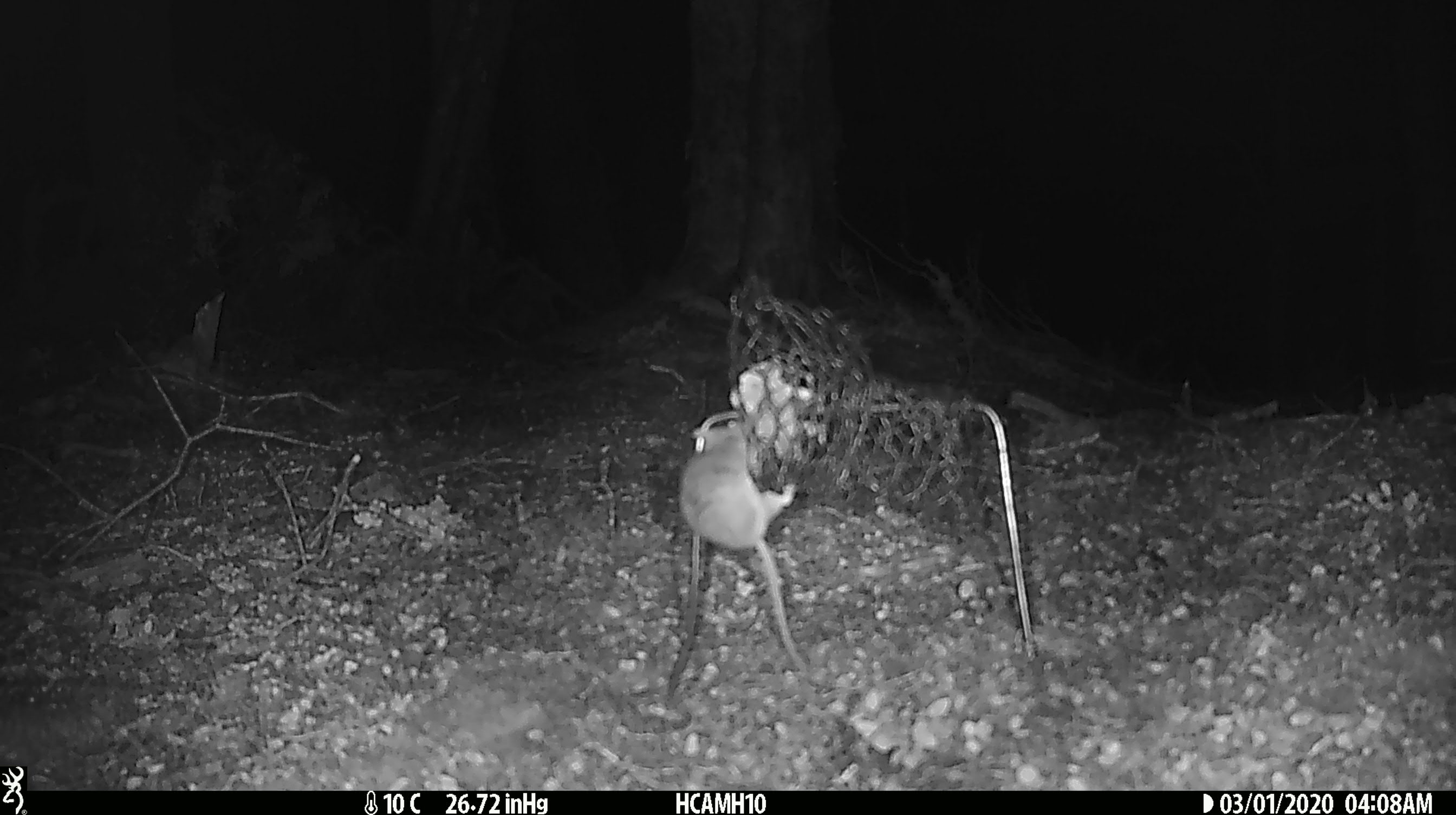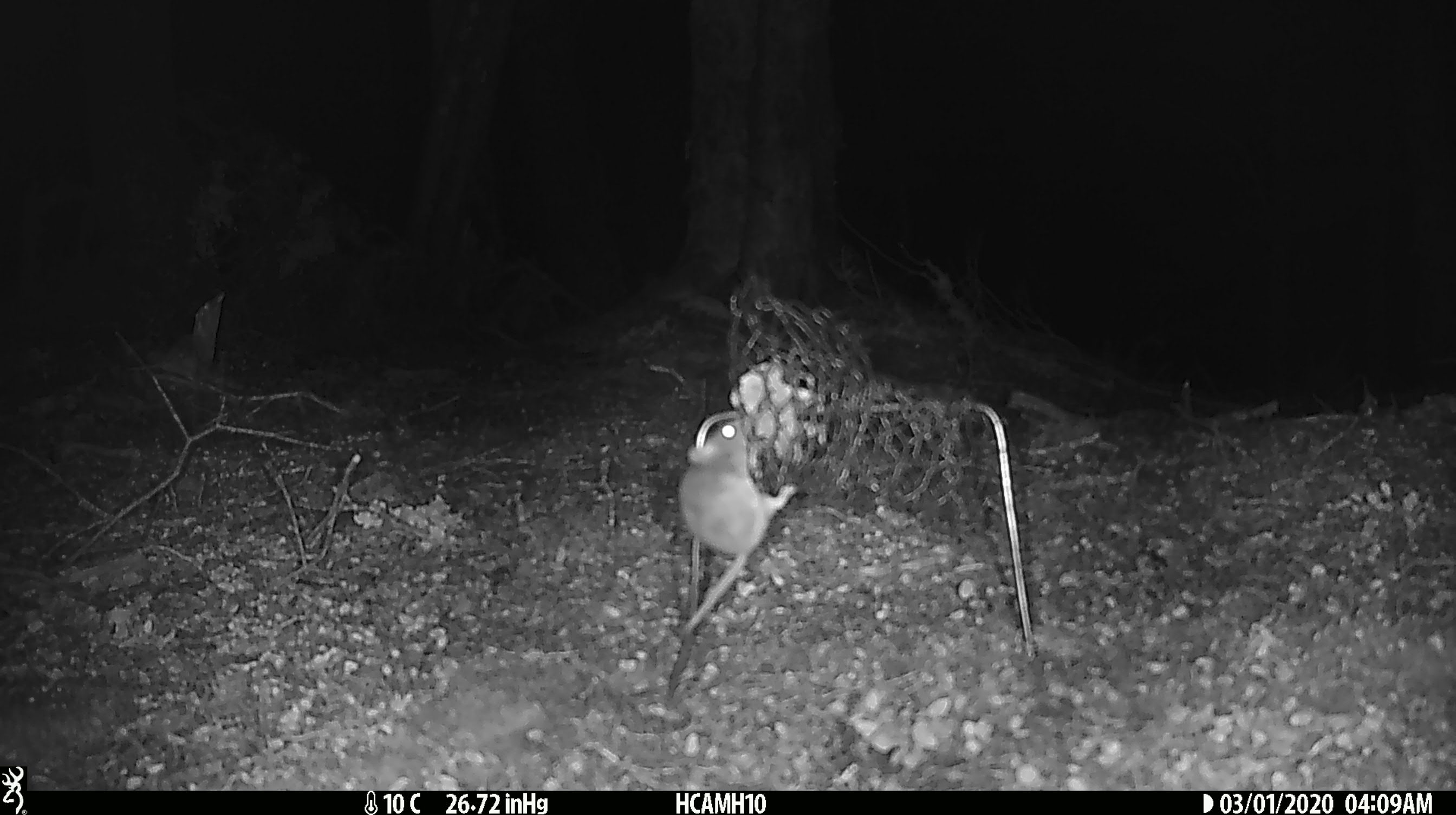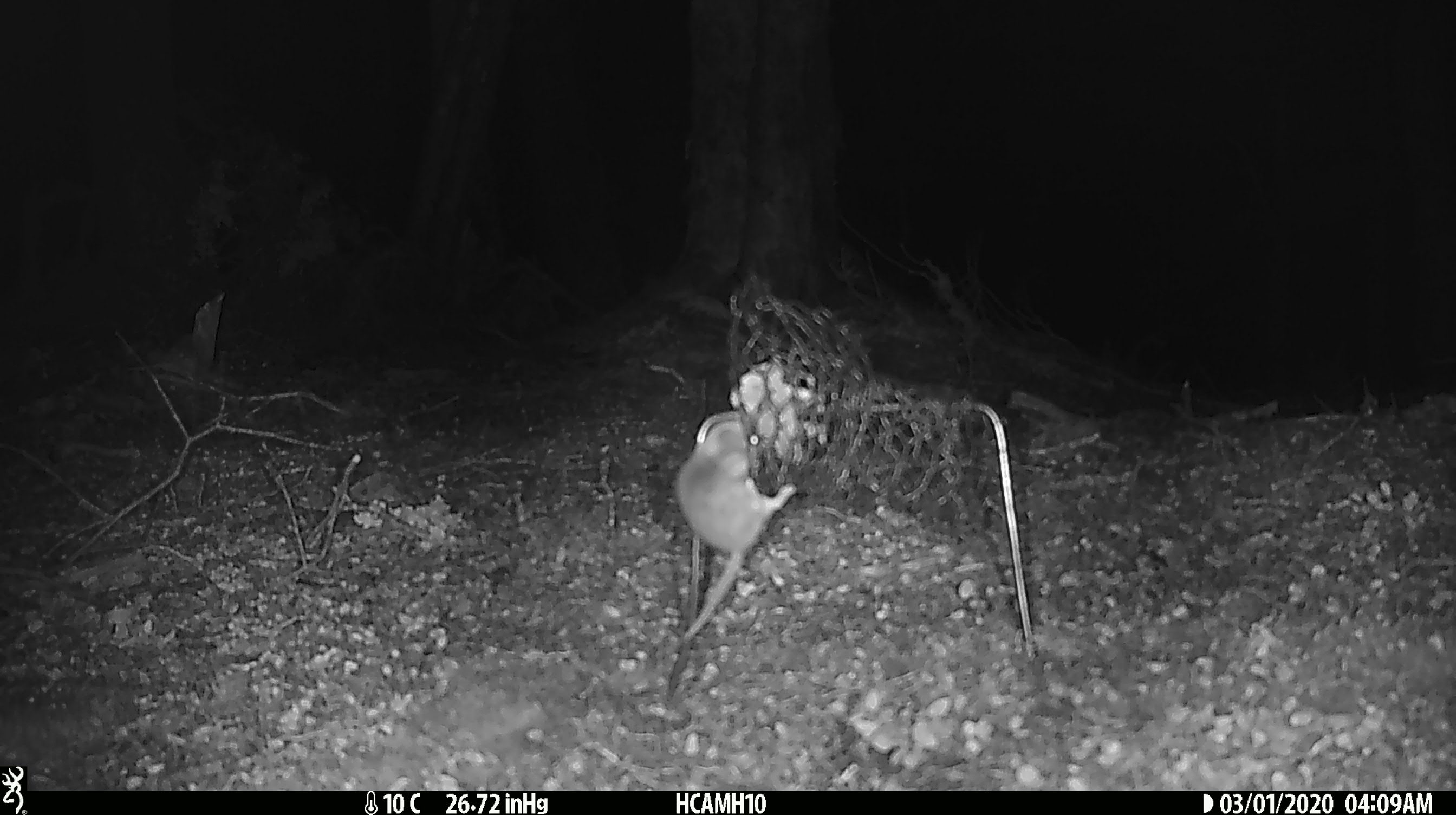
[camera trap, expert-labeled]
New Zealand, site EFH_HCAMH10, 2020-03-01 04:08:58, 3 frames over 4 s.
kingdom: Animalia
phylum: Chordata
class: Mammalia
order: Rodentia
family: Muridae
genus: Mus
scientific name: Mus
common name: mouse